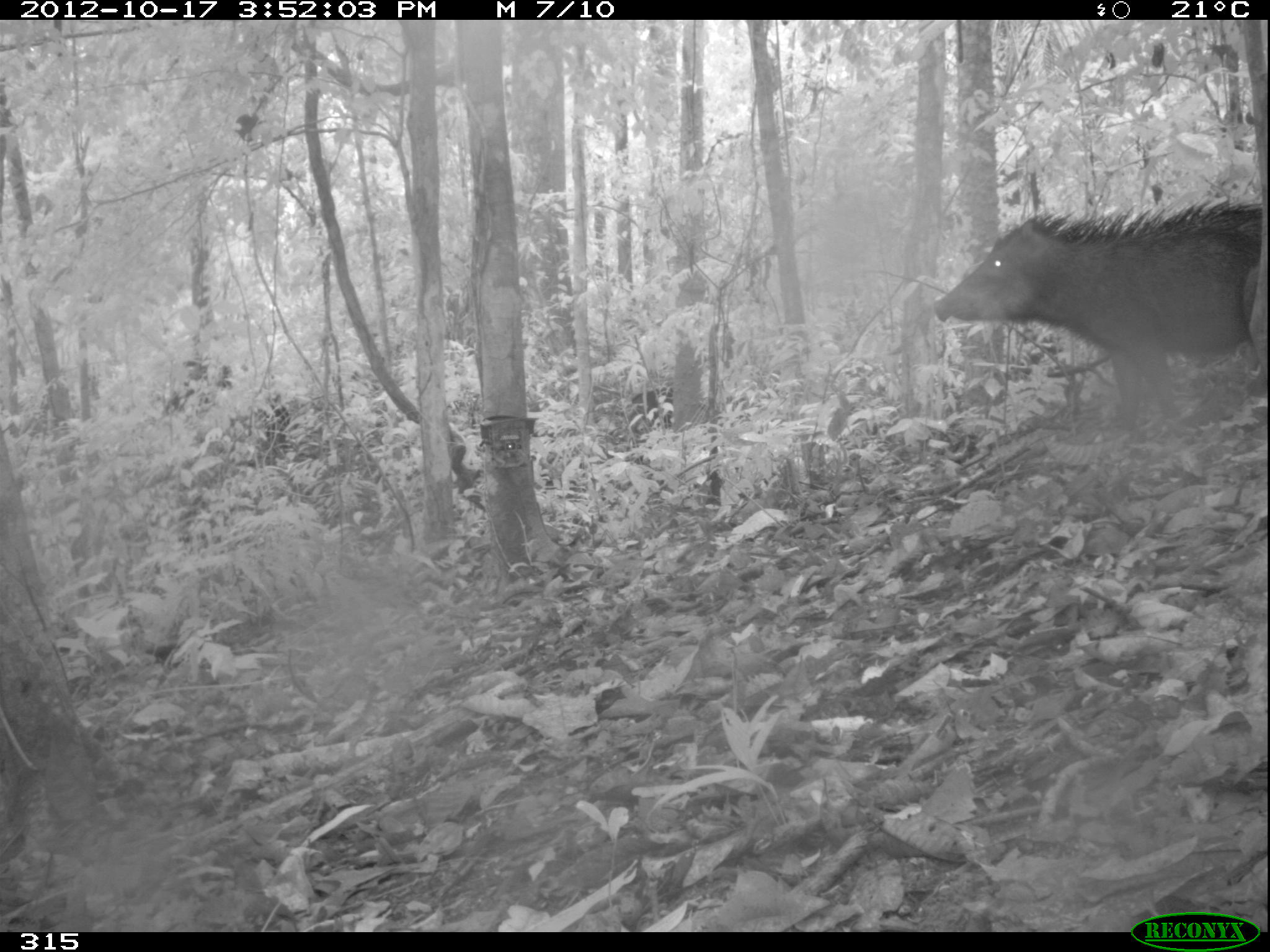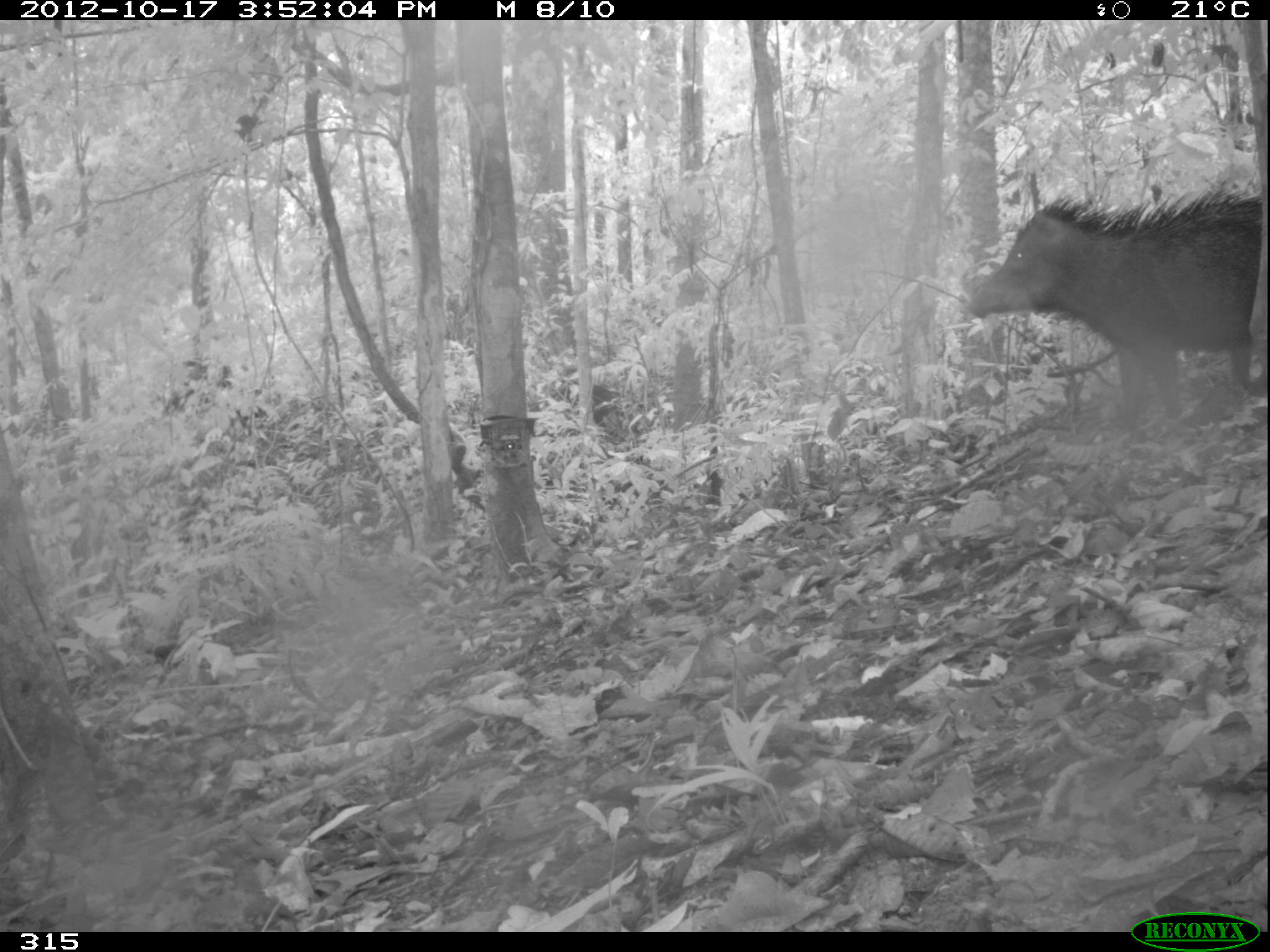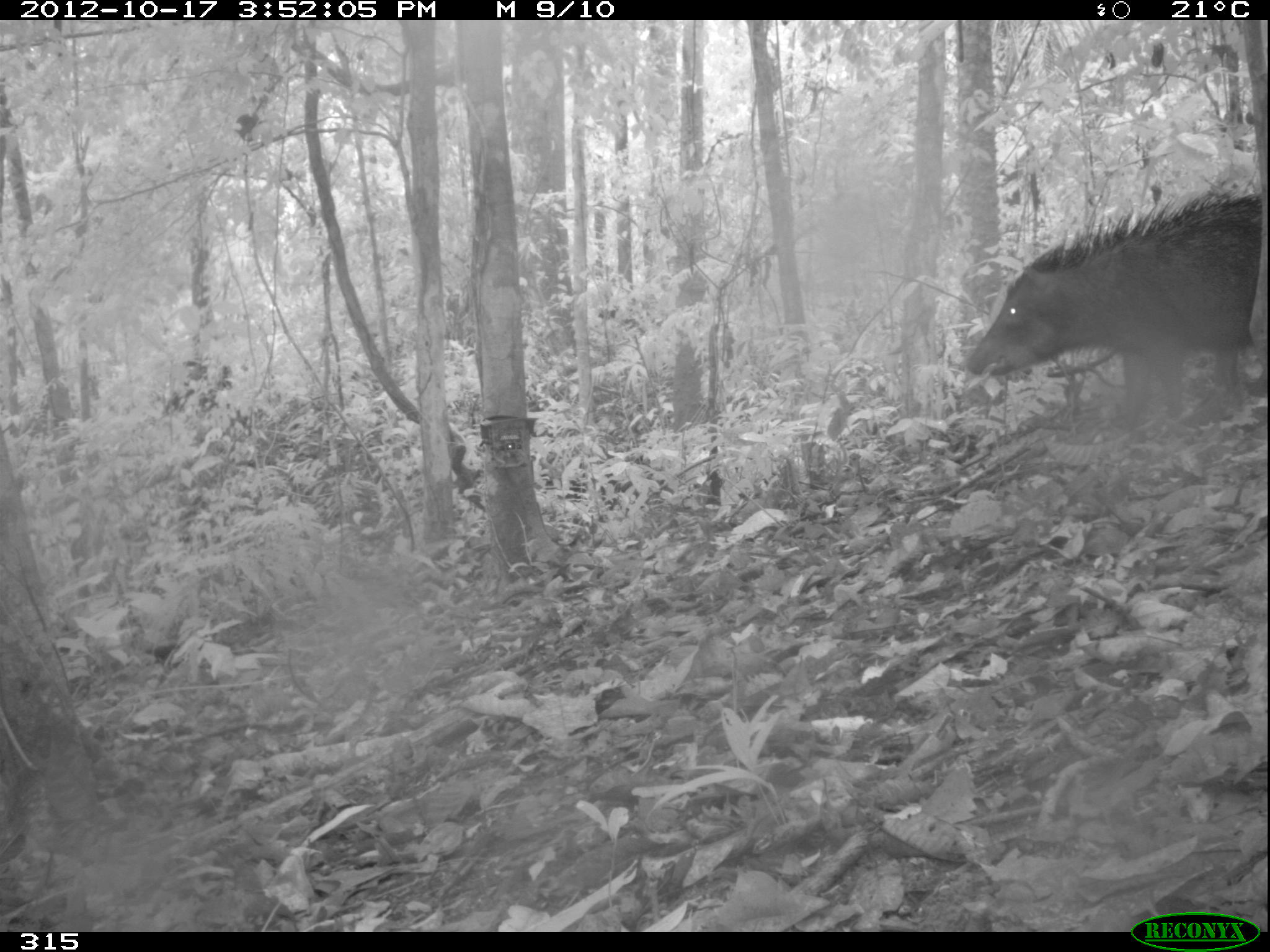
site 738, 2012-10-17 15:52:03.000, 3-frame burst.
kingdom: Animalia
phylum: Chordata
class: Mammalia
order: Artiodactyla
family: Tayassuidae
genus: Tayassu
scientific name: Tayassu pecari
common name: white-lipped peccary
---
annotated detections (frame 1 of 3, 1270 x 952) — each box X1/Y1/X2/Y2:
tayassu pecari: 931/196/1263/430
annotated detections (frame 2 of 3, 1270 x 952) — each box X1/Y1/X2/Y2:
tayassu pecari: 960/182/1264/410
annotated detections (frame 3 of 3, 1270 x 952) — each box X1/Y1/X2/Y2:
tayassu pecari: 963/185/1260/419